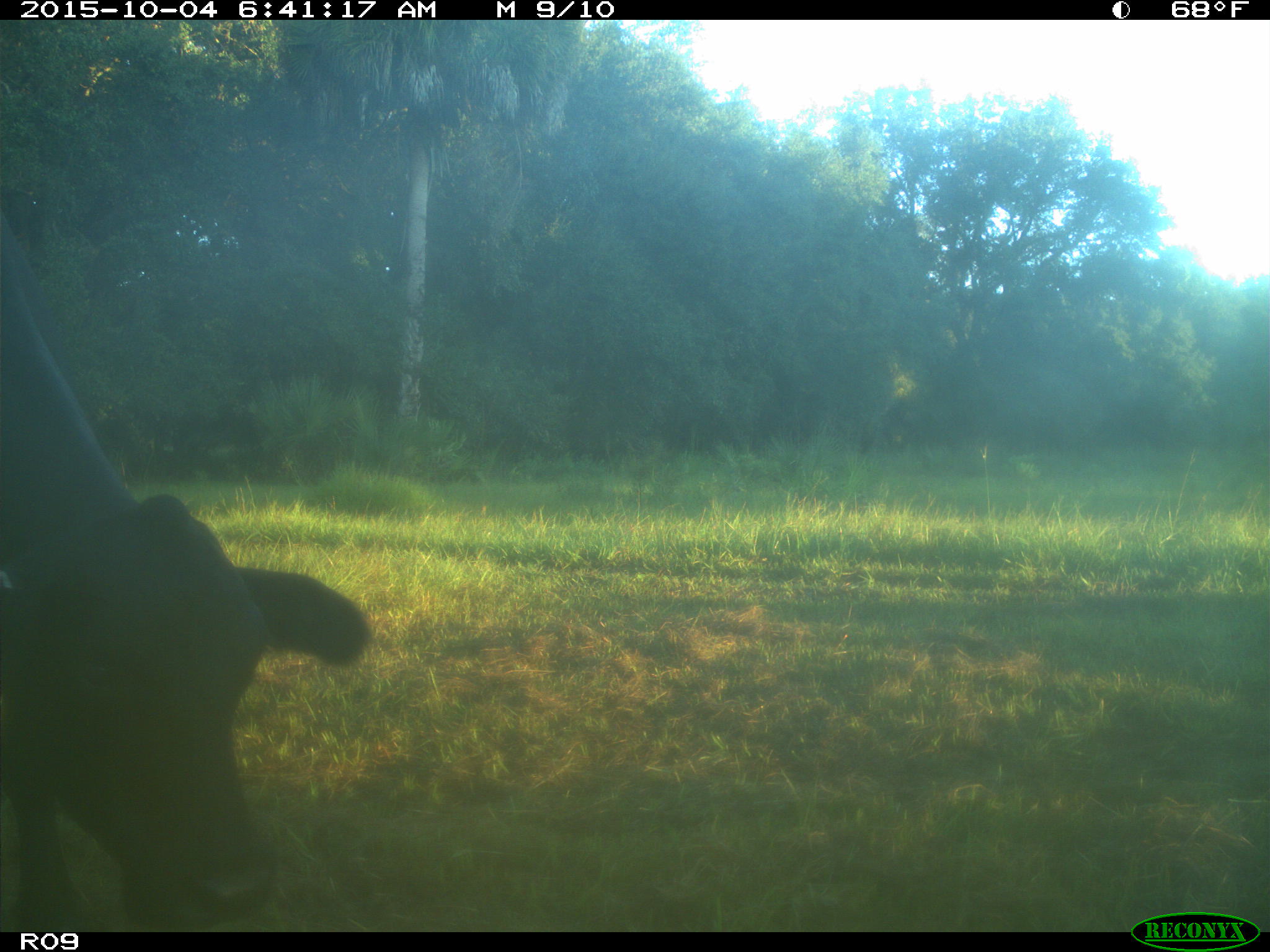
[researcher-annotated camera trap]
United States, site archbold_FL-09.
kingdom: Animalia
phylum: Chordata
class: Mammalia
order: Artiodactyla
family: Bovidae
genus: Bos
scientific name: Bos taurus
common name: domestic cow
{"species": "Bos taurus (domestic cow)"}